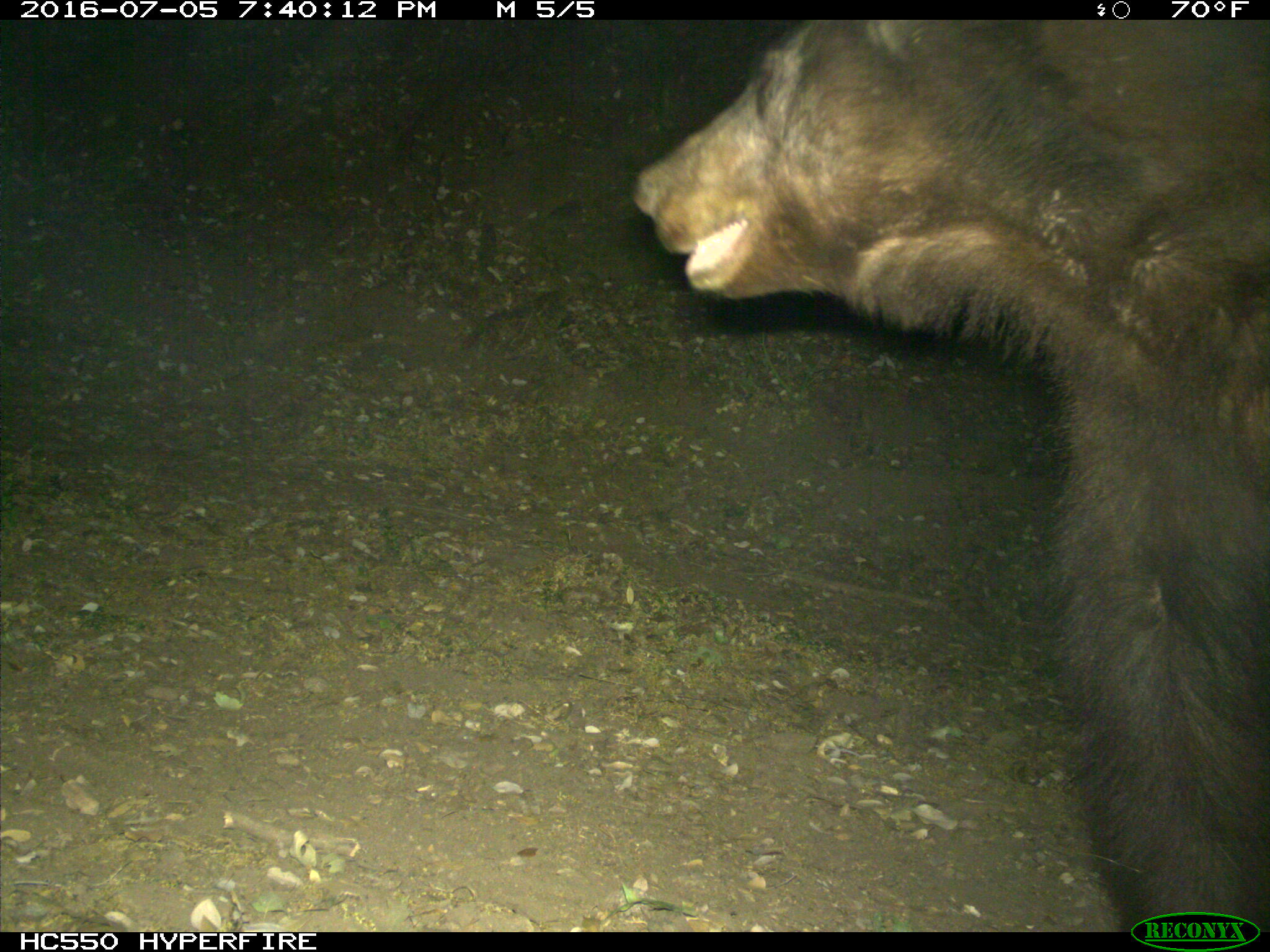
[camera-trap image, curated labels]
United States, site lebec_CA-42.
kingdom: Animalia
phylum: Chordata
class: Mammalia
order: Carnivora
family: Ursidae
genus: Ursus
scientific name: Ursus americanus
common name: american black bear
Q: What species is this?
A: Ursus americanus (american black bear).